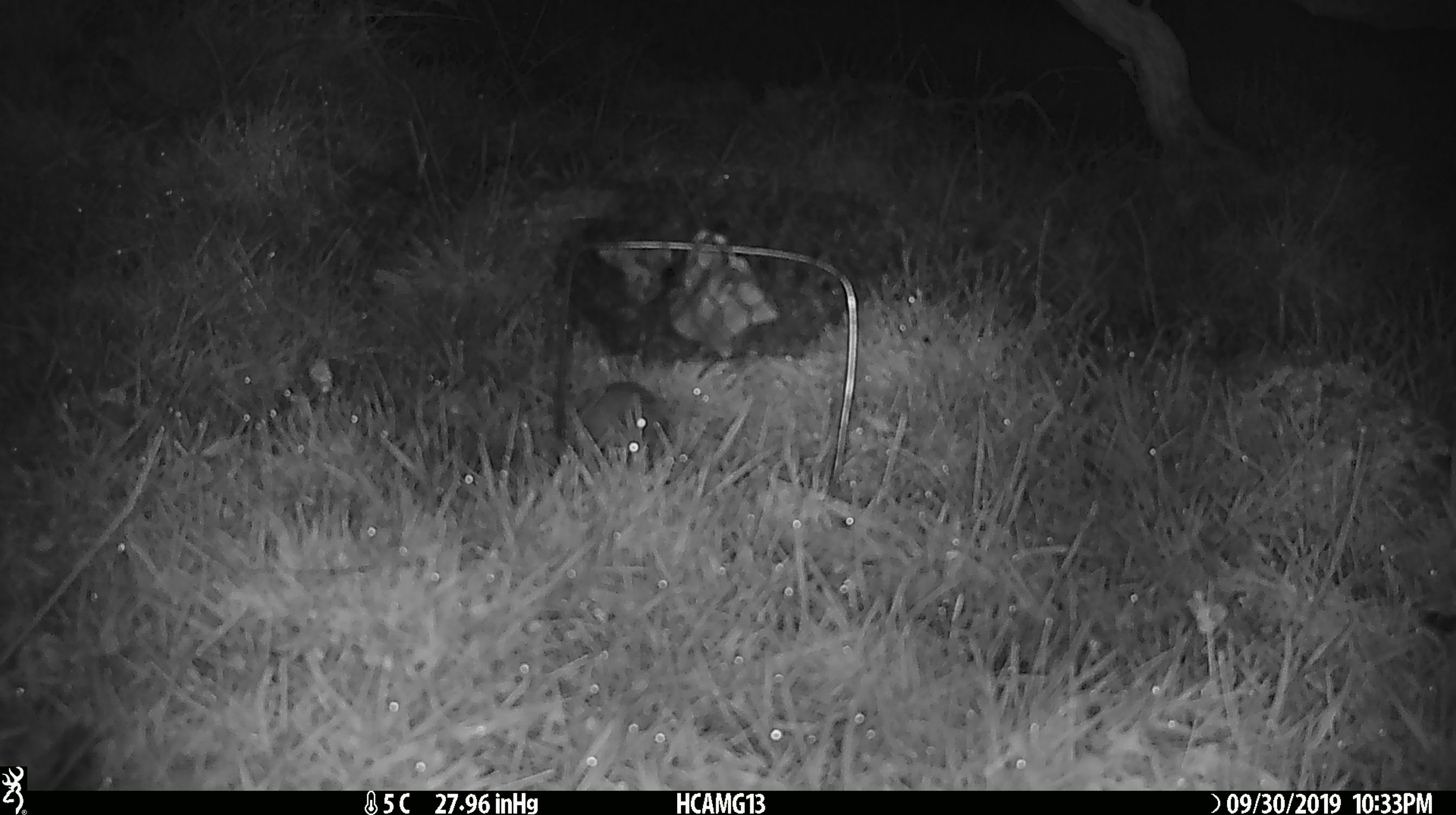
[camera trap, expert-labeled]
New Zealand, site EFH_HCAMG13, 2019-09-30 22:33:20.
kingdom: Animalia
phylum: Chordata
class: Mammalia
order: Rodentia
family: Muridae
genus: Mus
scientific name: Mus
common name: mouse